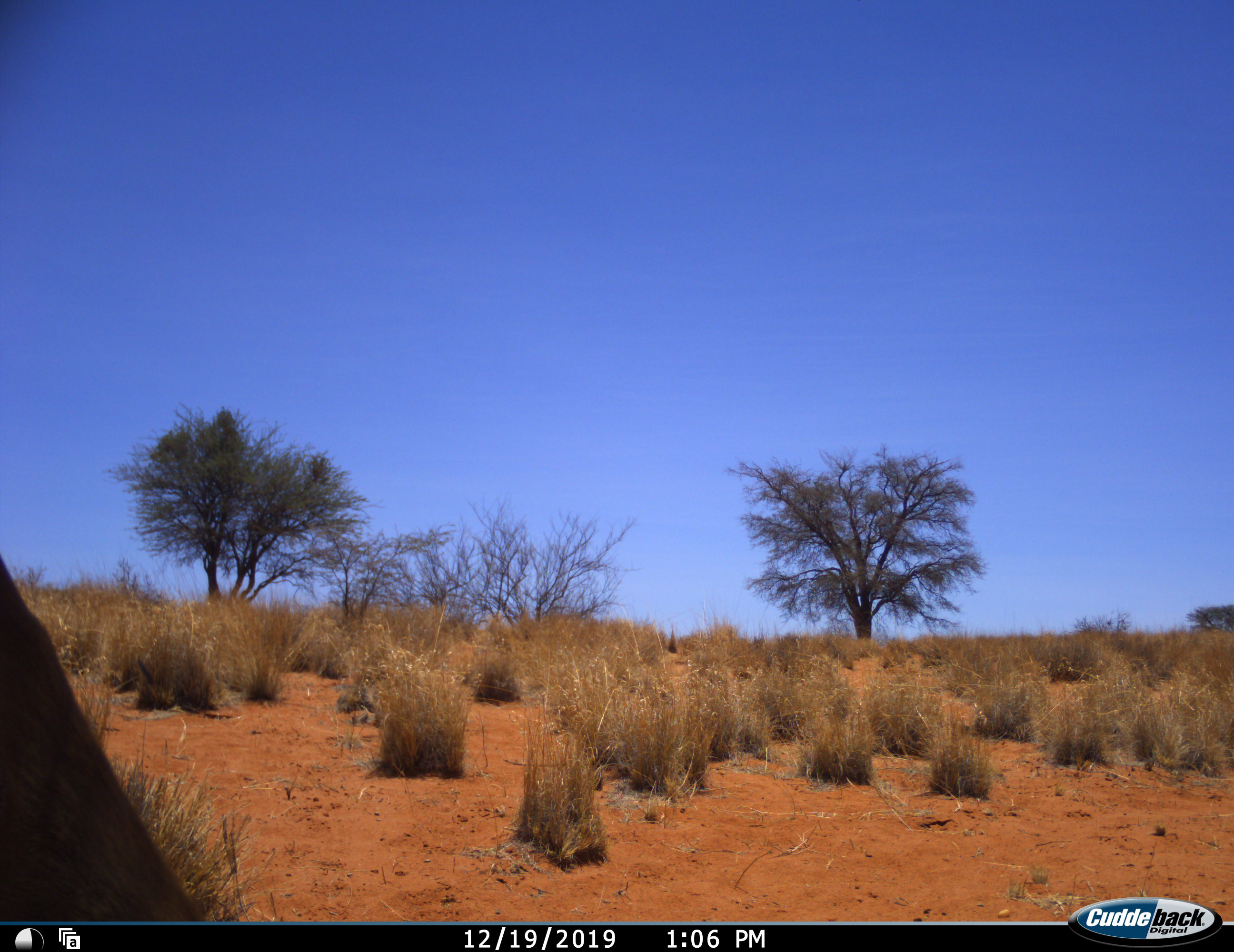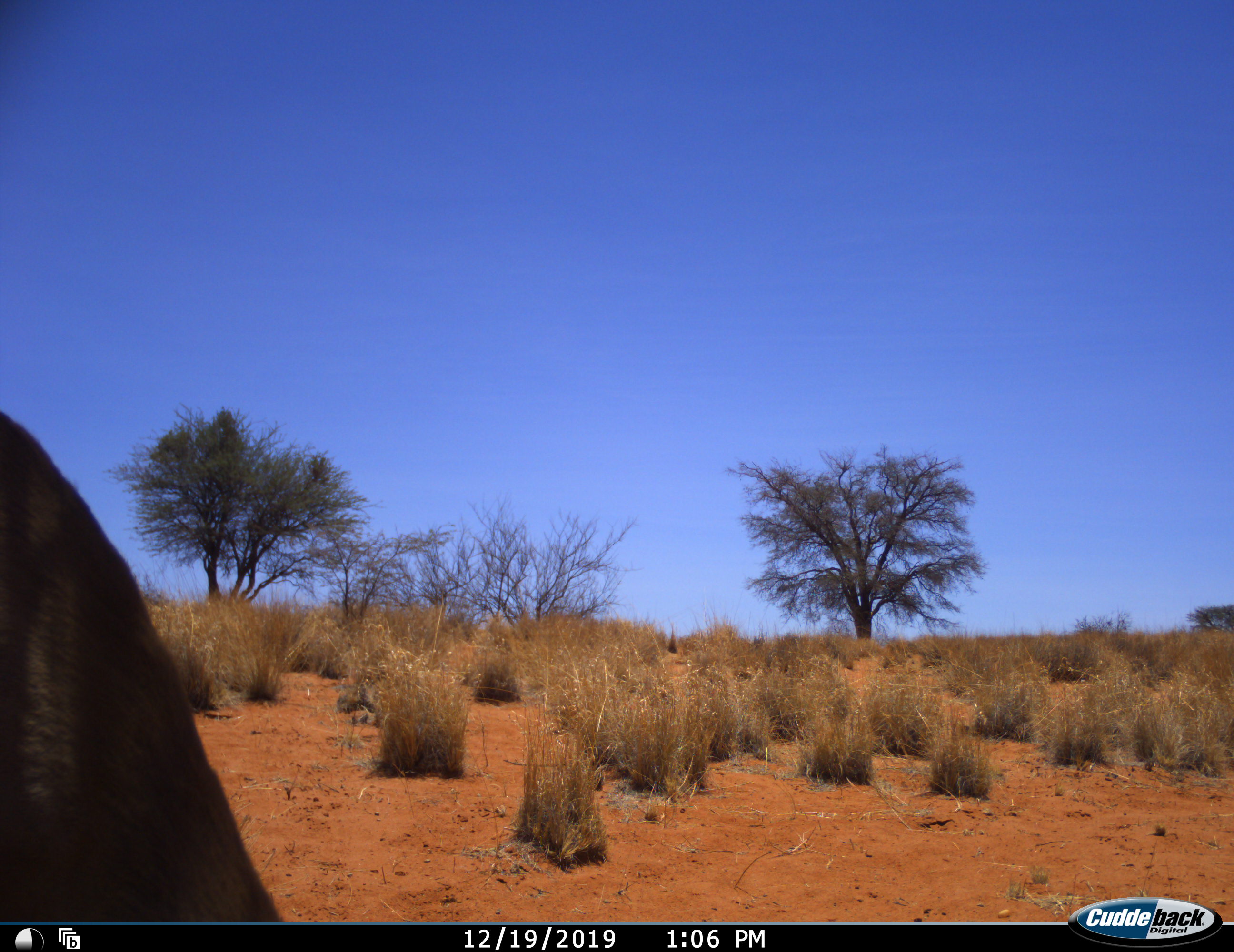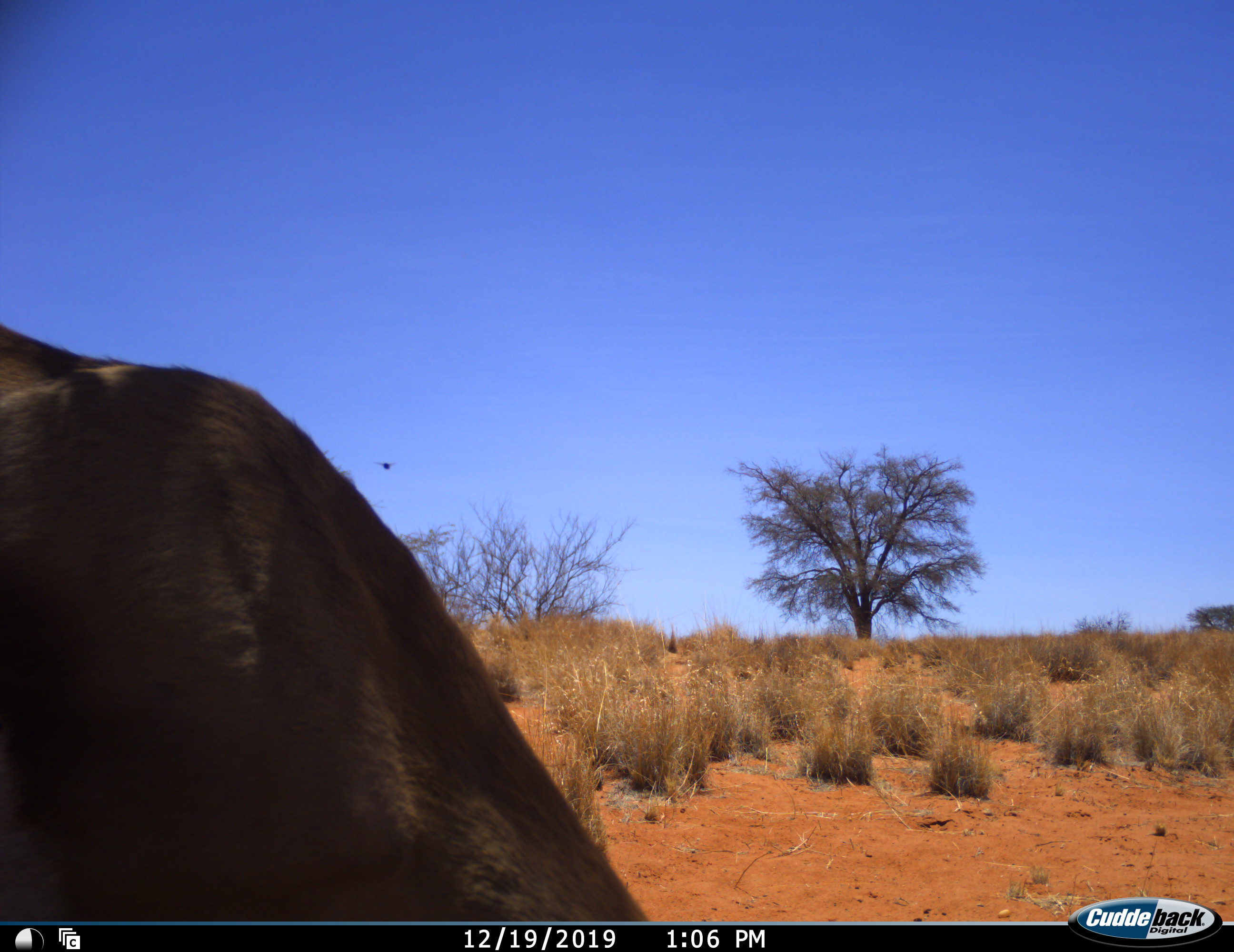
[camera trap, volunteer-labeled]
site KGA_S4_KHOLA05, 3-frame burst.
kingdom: Animalia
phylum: Chordata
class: Mammalia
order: Artiodactyla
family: Bovidae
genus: Antidorcas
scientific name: Antidorcas marsupialis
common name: springbok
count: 1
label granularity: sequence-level